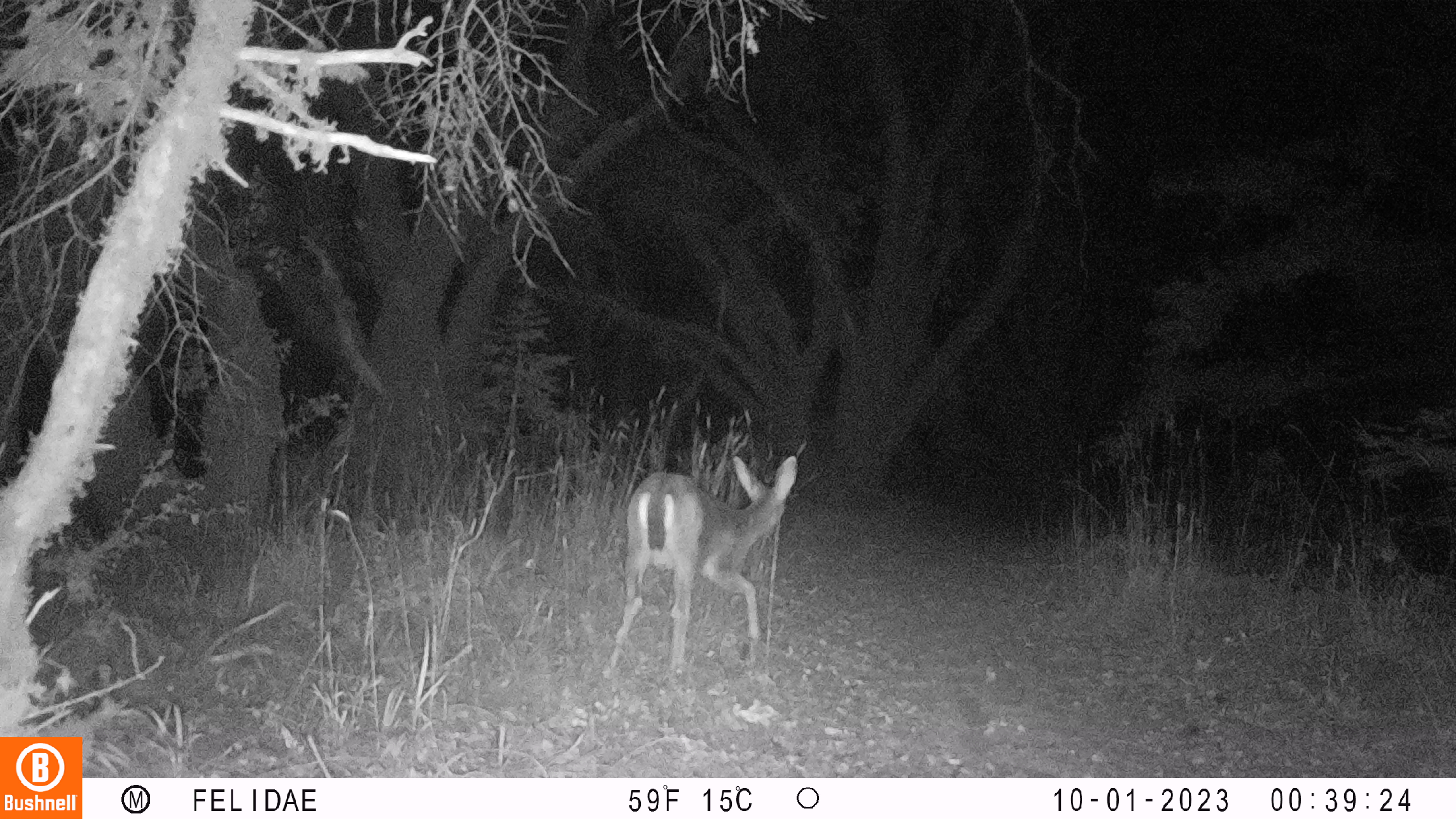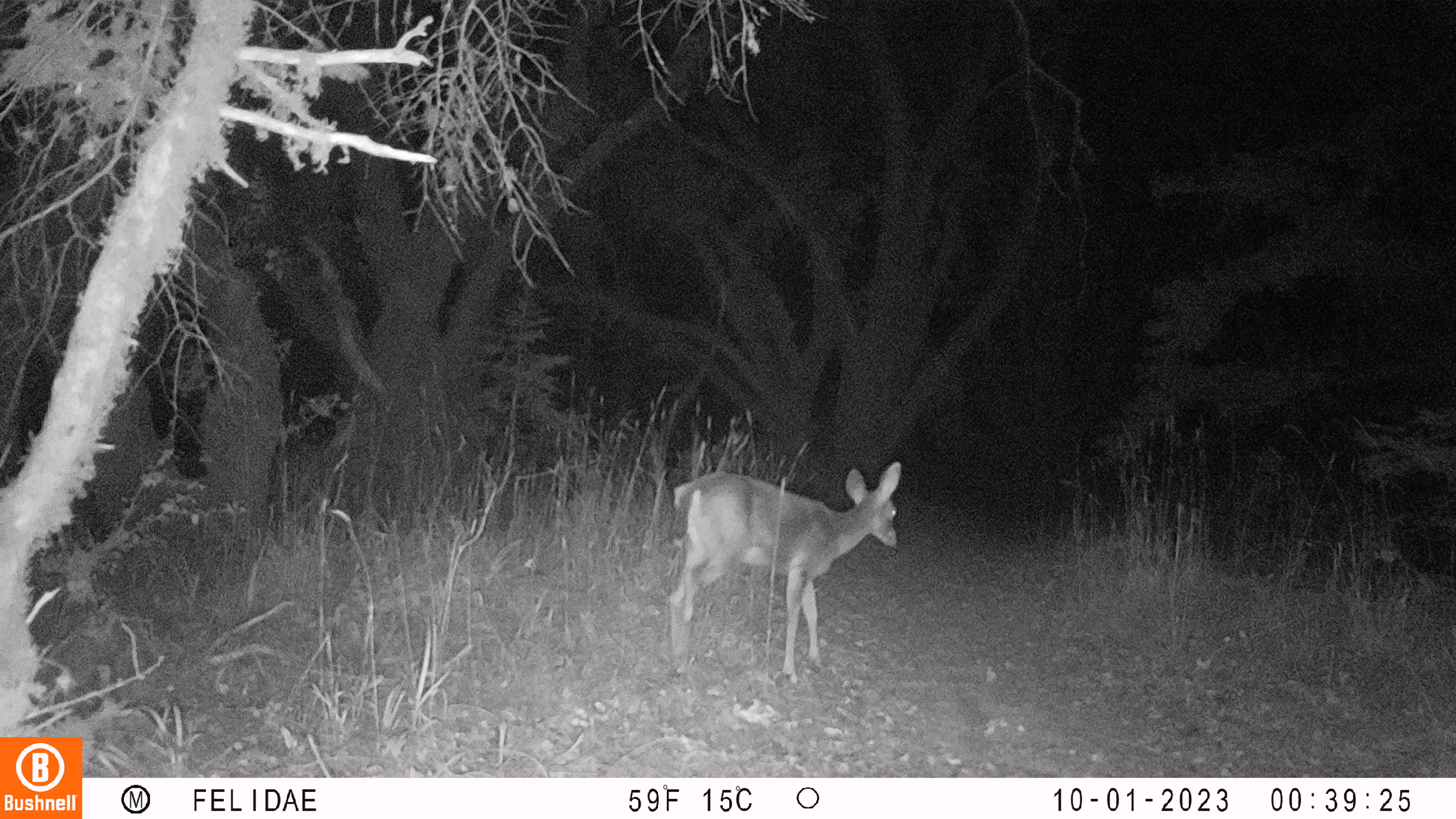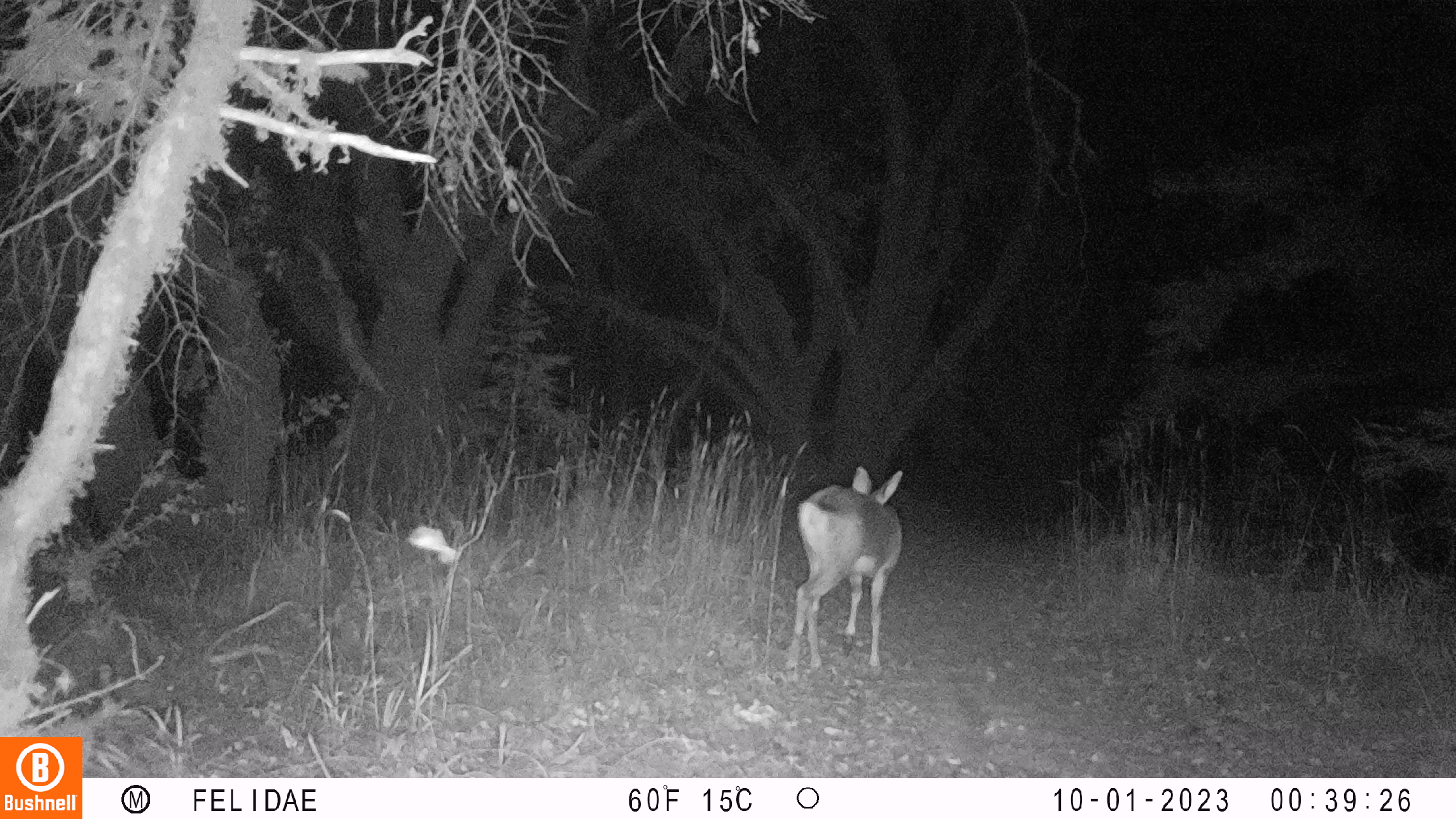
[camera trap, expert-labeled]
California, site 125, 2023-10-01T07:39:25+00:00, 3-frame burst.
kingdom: Animalia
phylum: Chordata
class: Mammalia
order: Artiodactyla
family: Cervidae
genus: Odocoileus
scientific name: Odocoileus hemionus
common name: mule deer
Mule deer (Odocoileus hemionus).